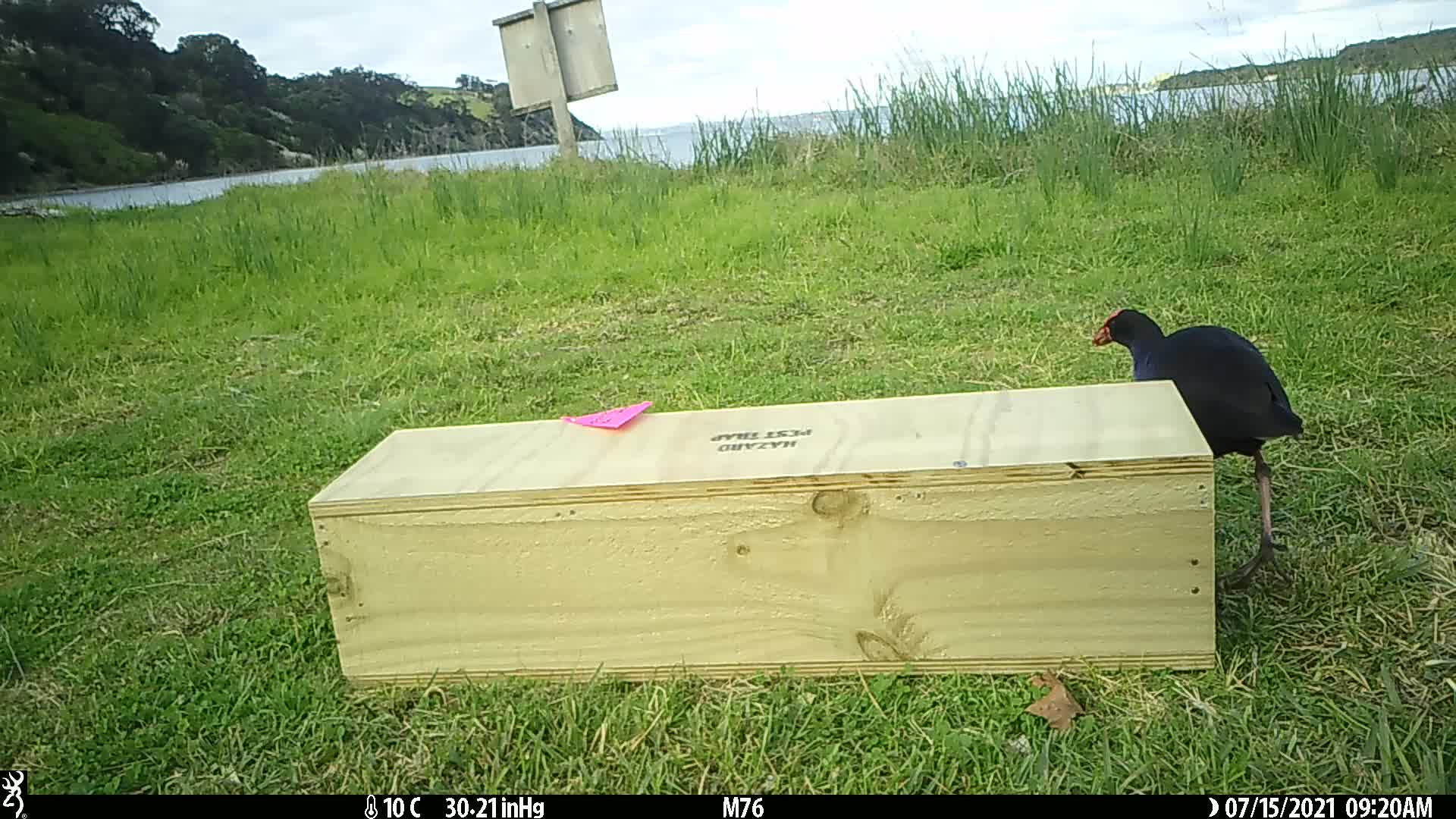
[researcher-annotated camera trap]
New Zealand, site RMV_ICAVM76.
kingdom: Animalia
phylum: Chordata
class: Aves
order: Gruiformes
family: Rallidae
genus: Porphyrio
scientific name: Porphyrio melanotus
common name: australasian swamphen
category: pukeko